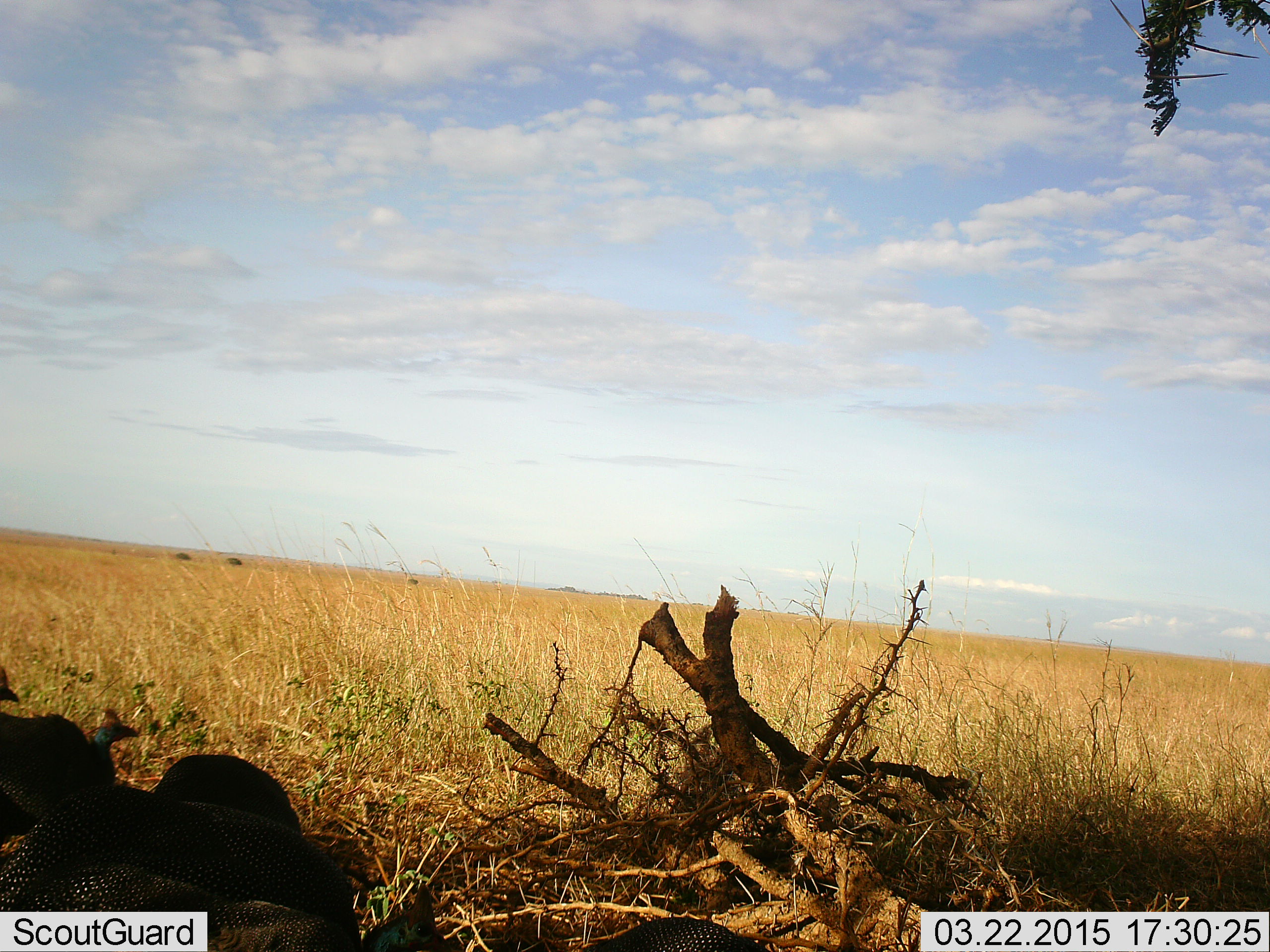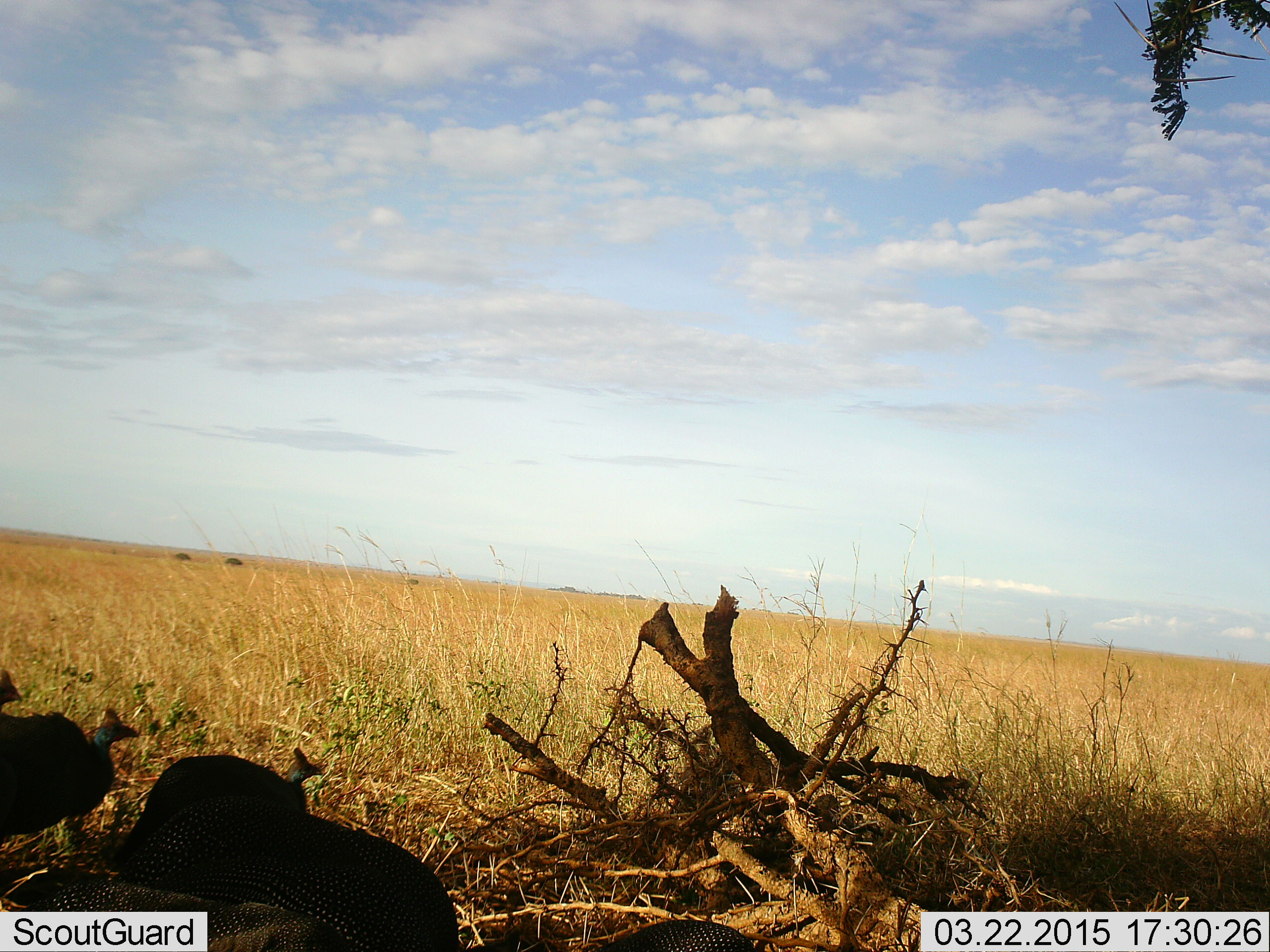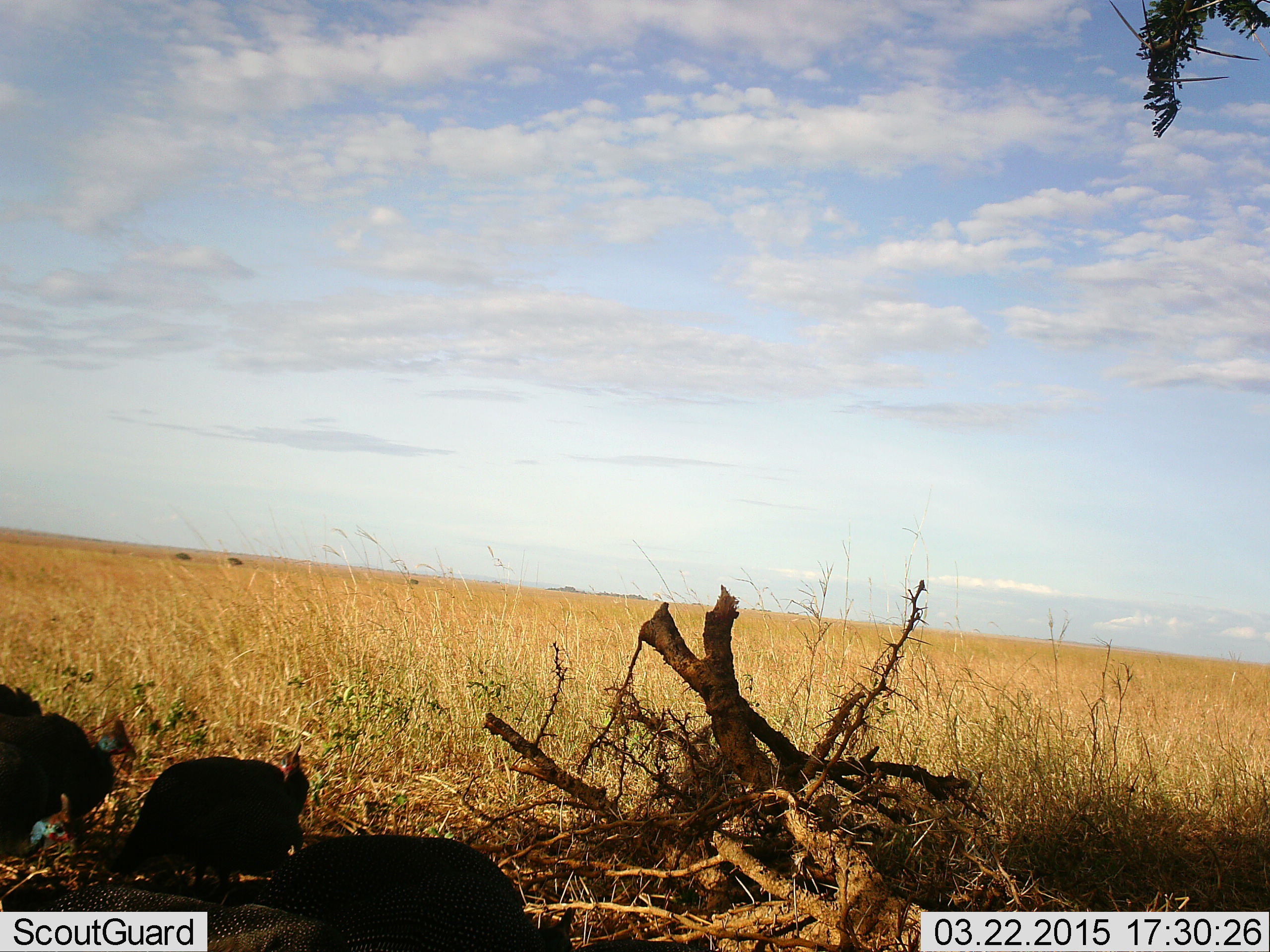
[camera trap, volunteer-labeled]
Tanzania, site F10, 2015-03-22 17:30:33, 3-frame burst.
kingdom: Animalia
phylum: Chordata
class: Aves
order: Galliformes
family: Numididae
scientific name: Numididae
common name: guinea fowl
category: guineafowl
Guineafowl (guinea fowl) (Numididae), count 4. Behavior (volunteer vote fractions): standing 50%, resting 10%, moving 70%, interacting 0%. Young present (vote fraction): 0%. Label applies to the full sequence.